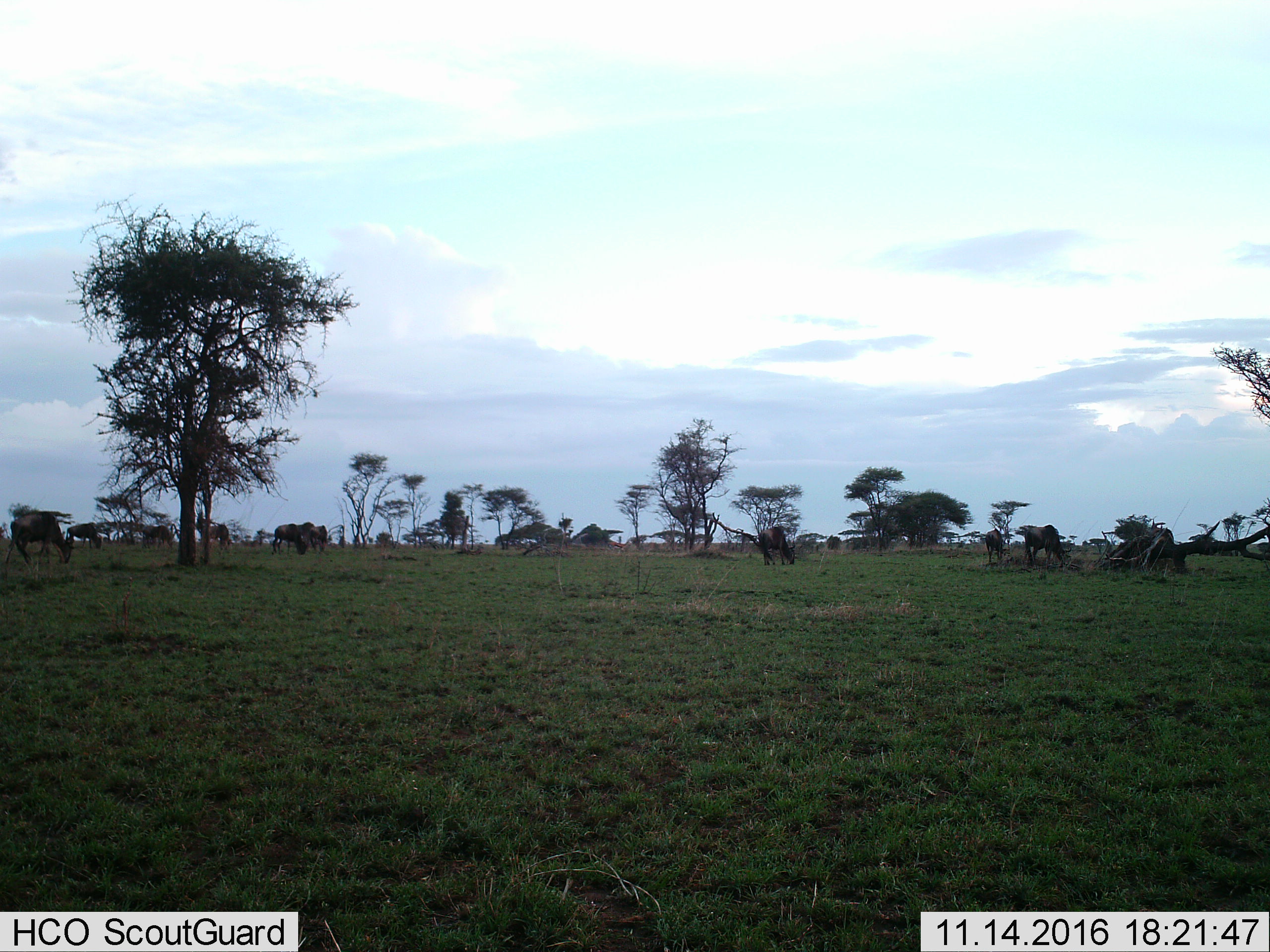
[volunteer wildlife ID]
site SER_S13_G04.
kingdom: Animalia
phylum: Chordata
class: Mammalia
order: Artiodactyla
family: Bovidae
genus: Connochaetes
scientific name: Connochaetes taurinus taurinus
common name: blue wildebeest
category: wildebeestblue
Wildebeestblue (blue wildebeest) (Connochaetes taurinus taurinus), count 9. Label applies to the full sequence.